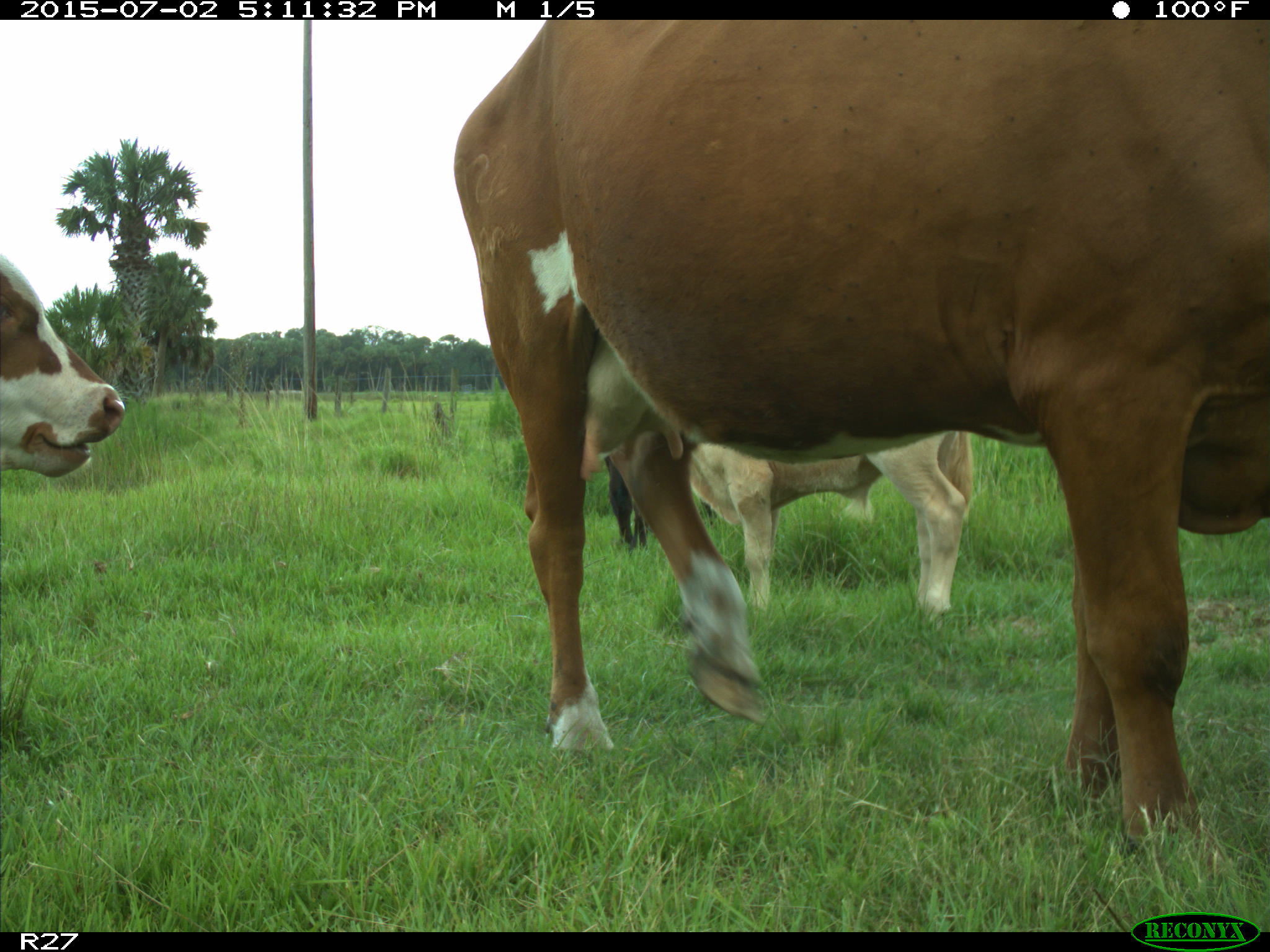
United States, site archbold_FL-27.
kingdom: Animalia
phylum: Chordata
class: Mammalia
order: Artiodactyla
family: Bovidae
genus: Bos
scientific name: Bos taurus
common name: domestic cow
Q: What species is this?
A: Bos taurus (domestic cow).